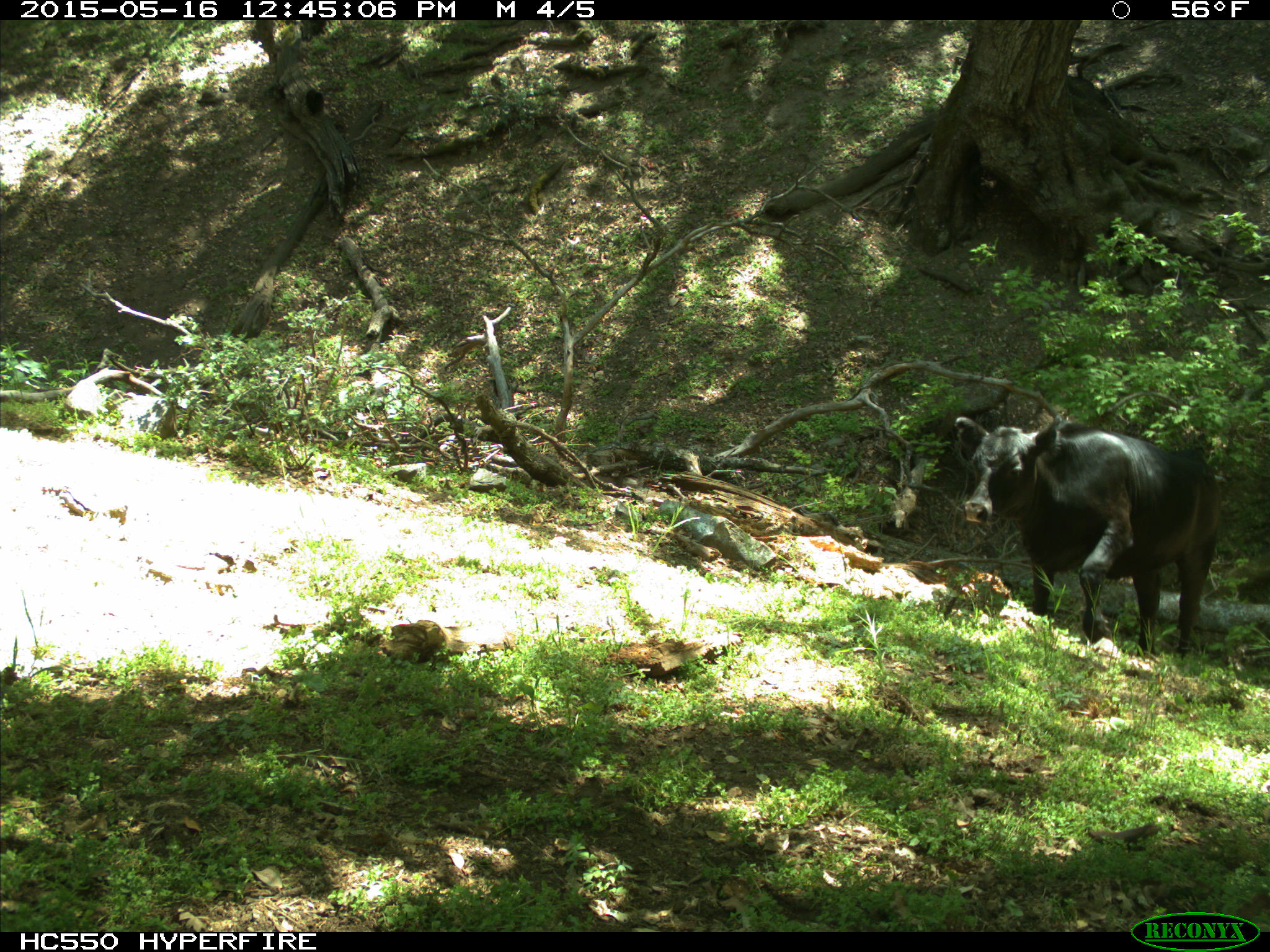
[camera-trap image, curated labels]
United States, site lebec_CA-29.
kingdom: Animalia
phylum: Chordata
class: Mammalia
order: Artiodactyla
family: Bovidae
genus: Bos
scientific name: Bos taurus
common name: domestic cow